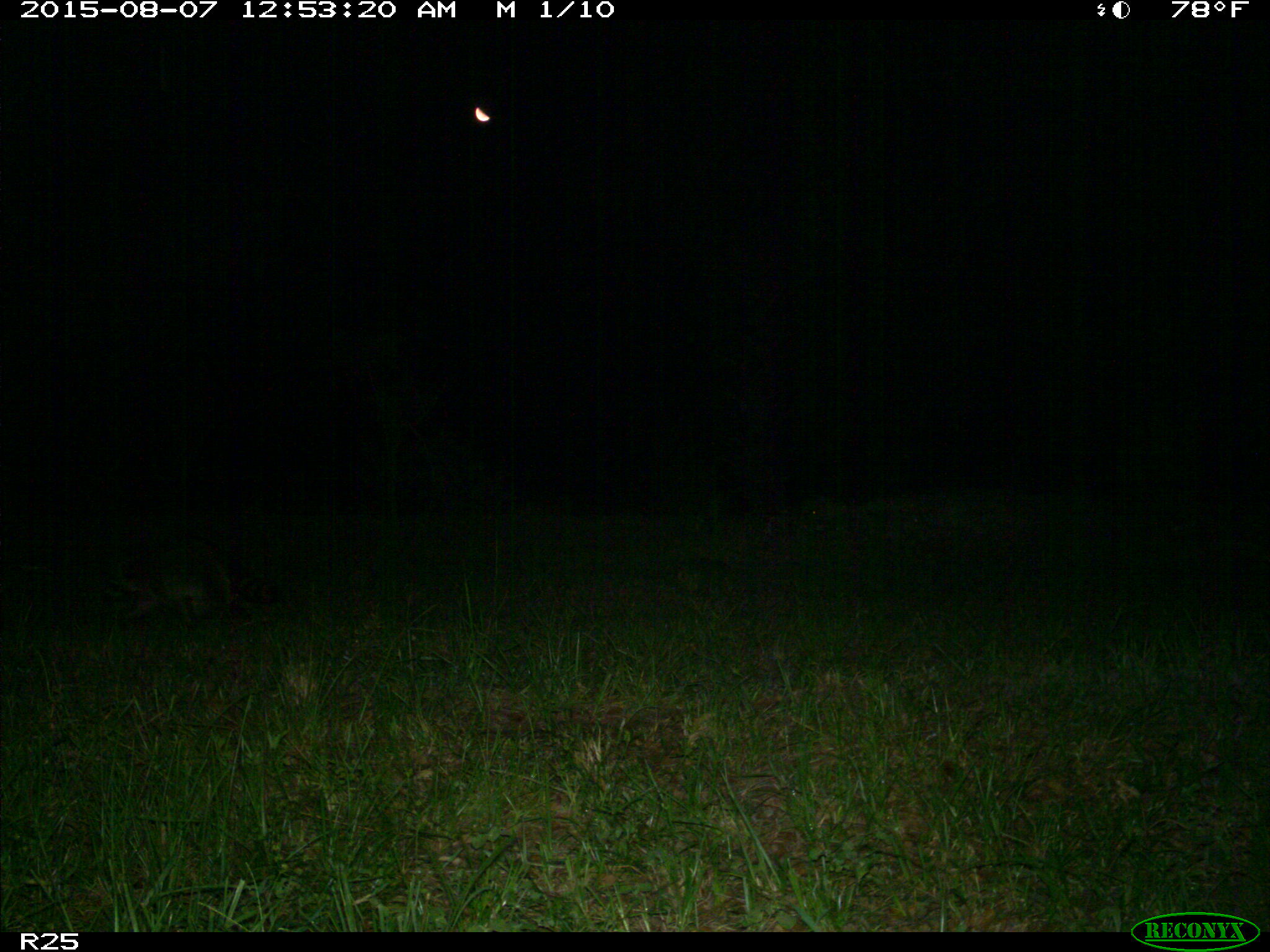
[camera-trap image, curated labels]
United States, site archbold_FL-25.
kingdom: Animalia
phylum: Chordata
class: Mammalia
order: Carnivora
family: Procyonidae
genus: Procyon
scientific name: Procyon lotor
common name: common raccoon